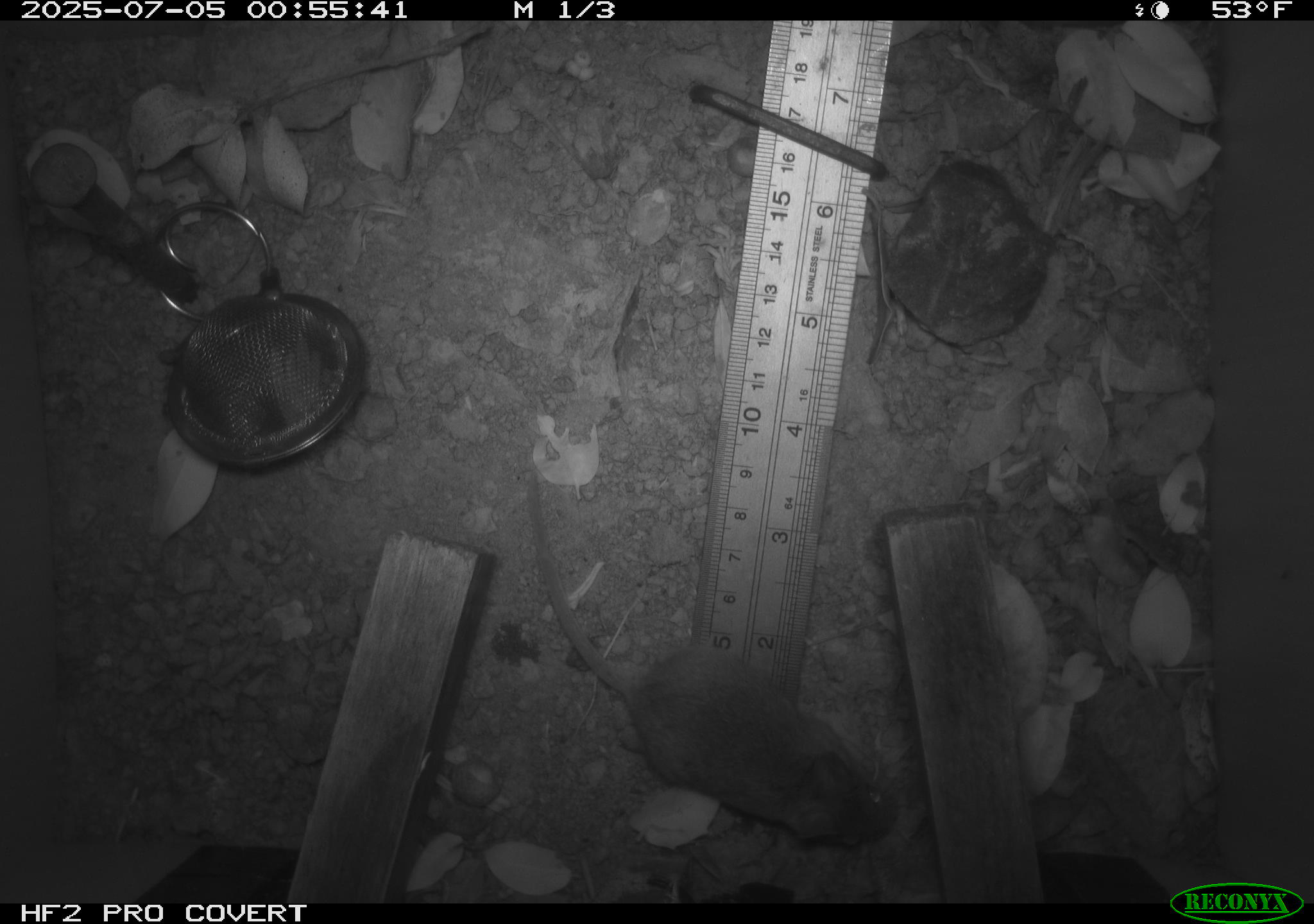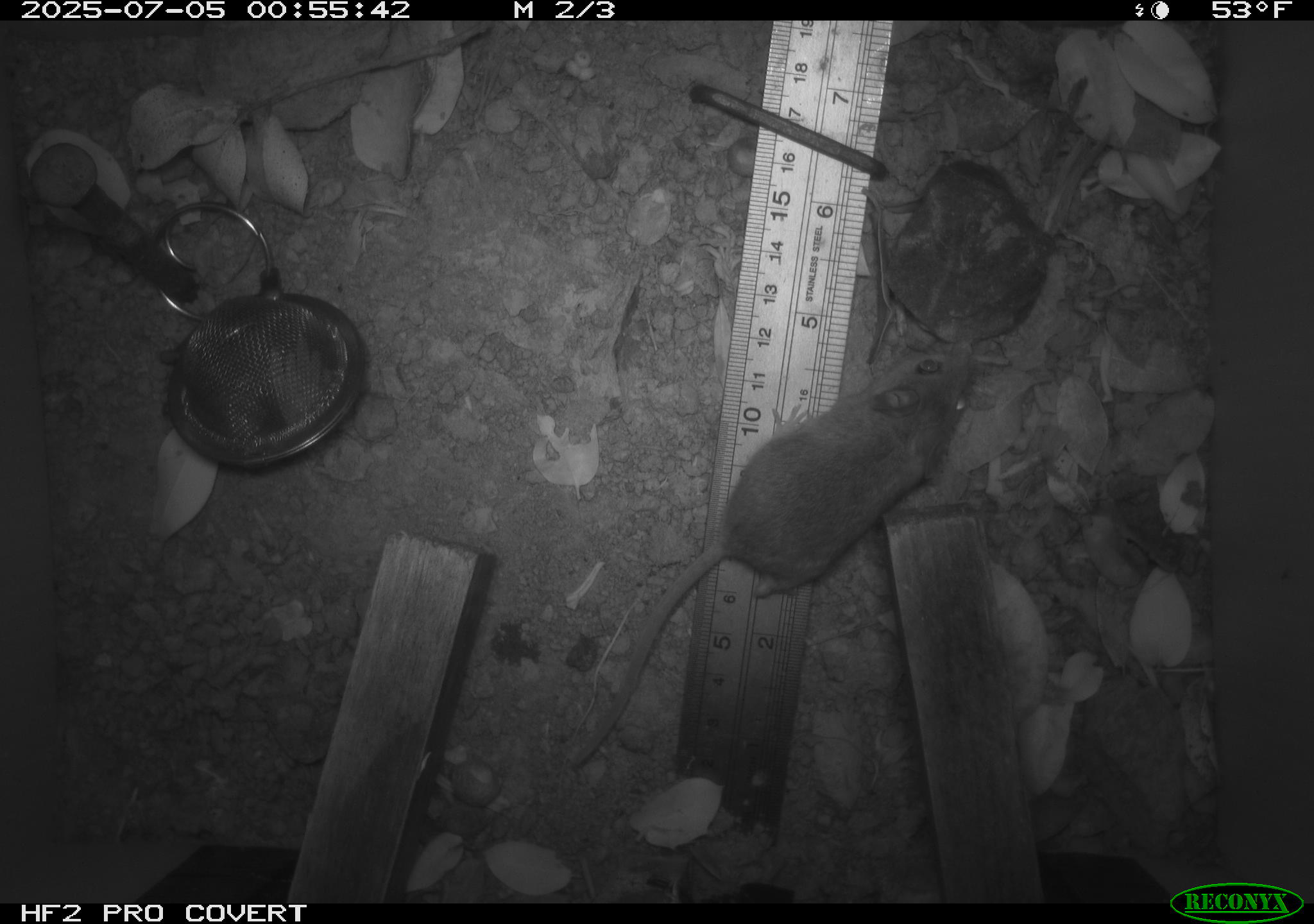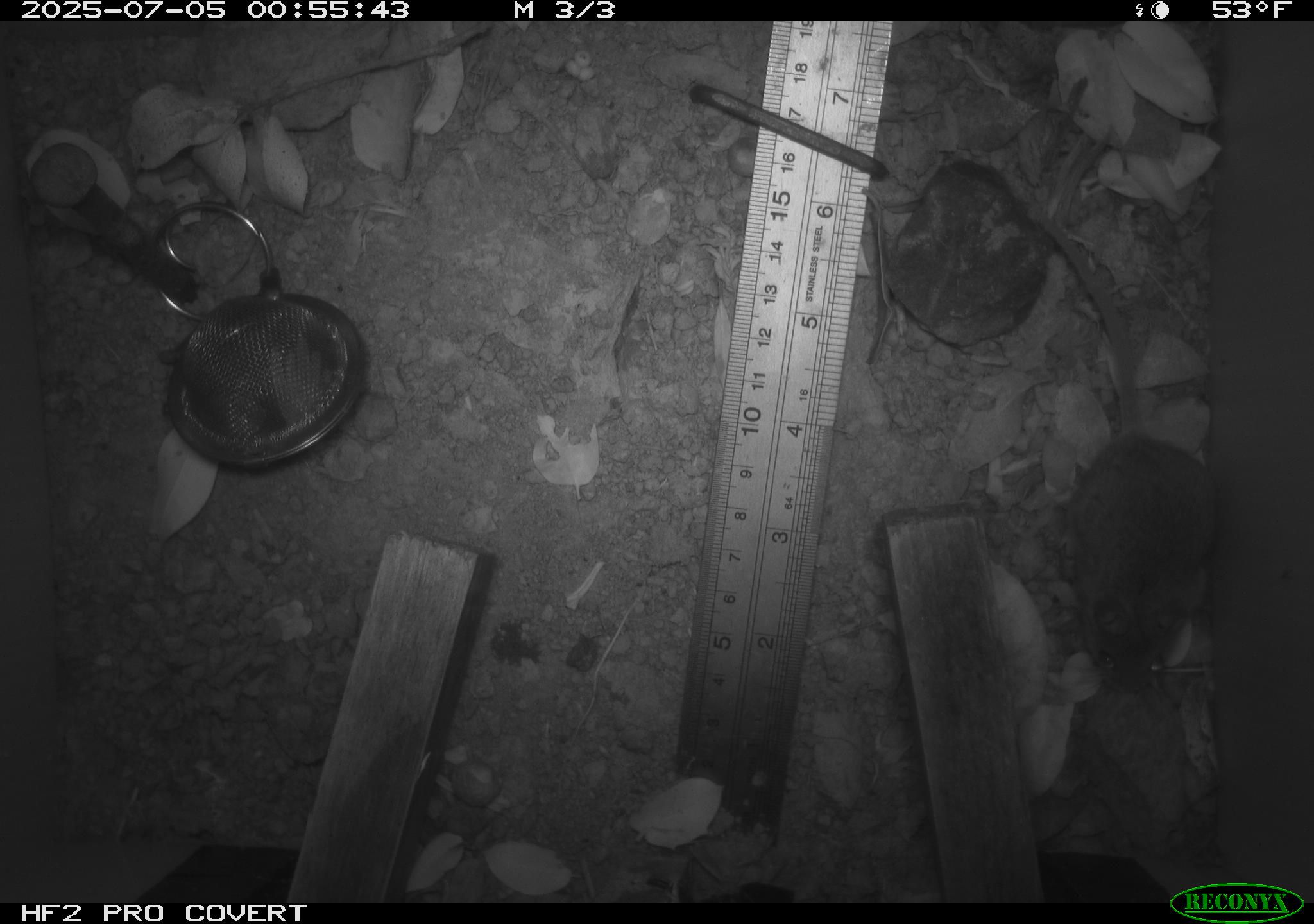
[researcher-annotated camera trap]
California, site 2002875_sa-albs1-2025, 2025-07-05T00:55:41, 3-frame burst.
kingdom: Animalia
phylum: Chordata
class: Mammalia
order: Rodentia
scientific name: Rodentia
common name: mouse species